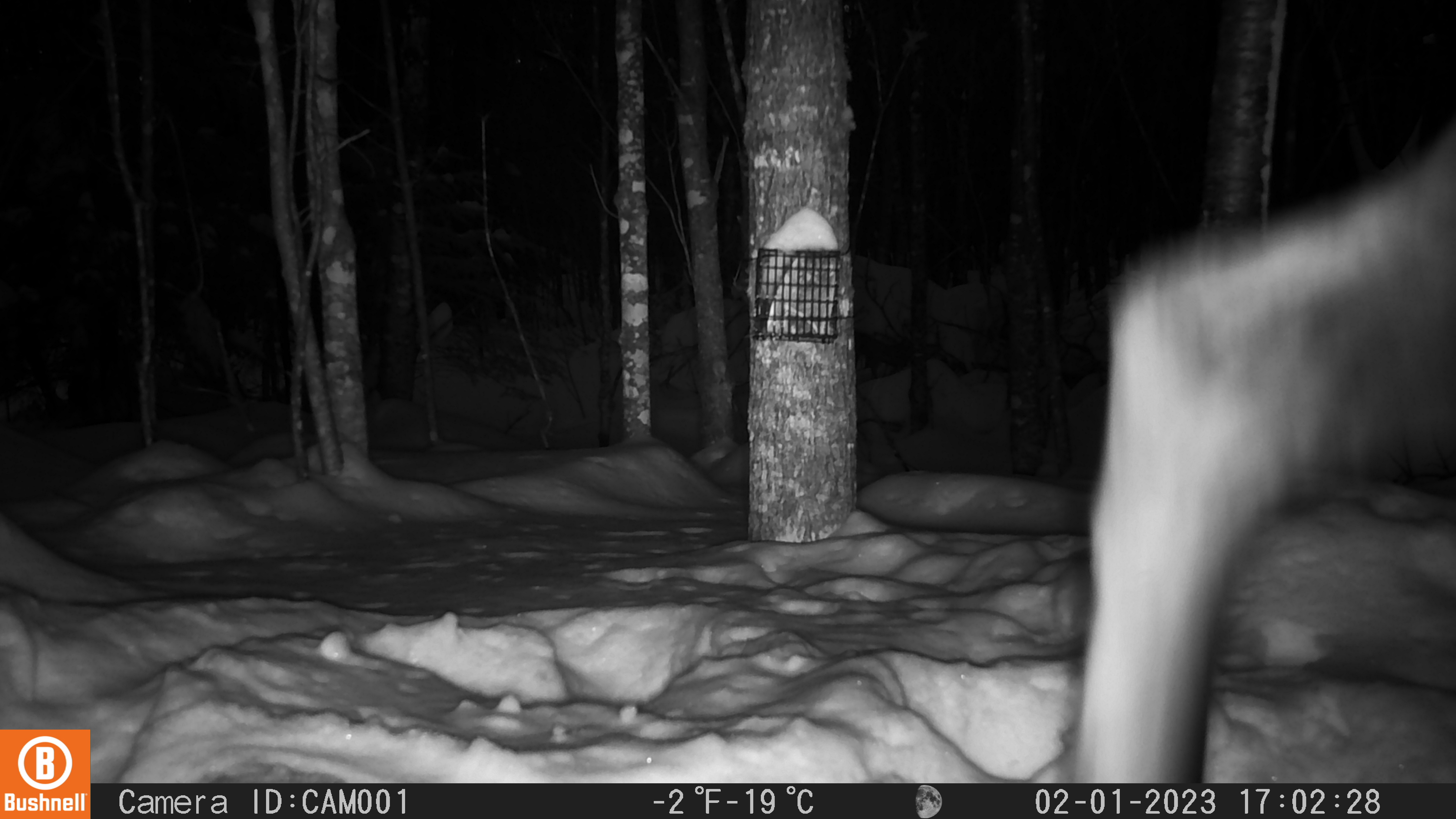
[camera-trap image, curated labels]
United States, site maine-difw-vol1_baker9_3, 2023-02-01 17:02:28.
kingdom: Animalia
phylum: Chordata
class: Mammalia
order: Artiodactyla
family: Cervidae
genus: Alces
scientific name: Alces alces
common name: moose